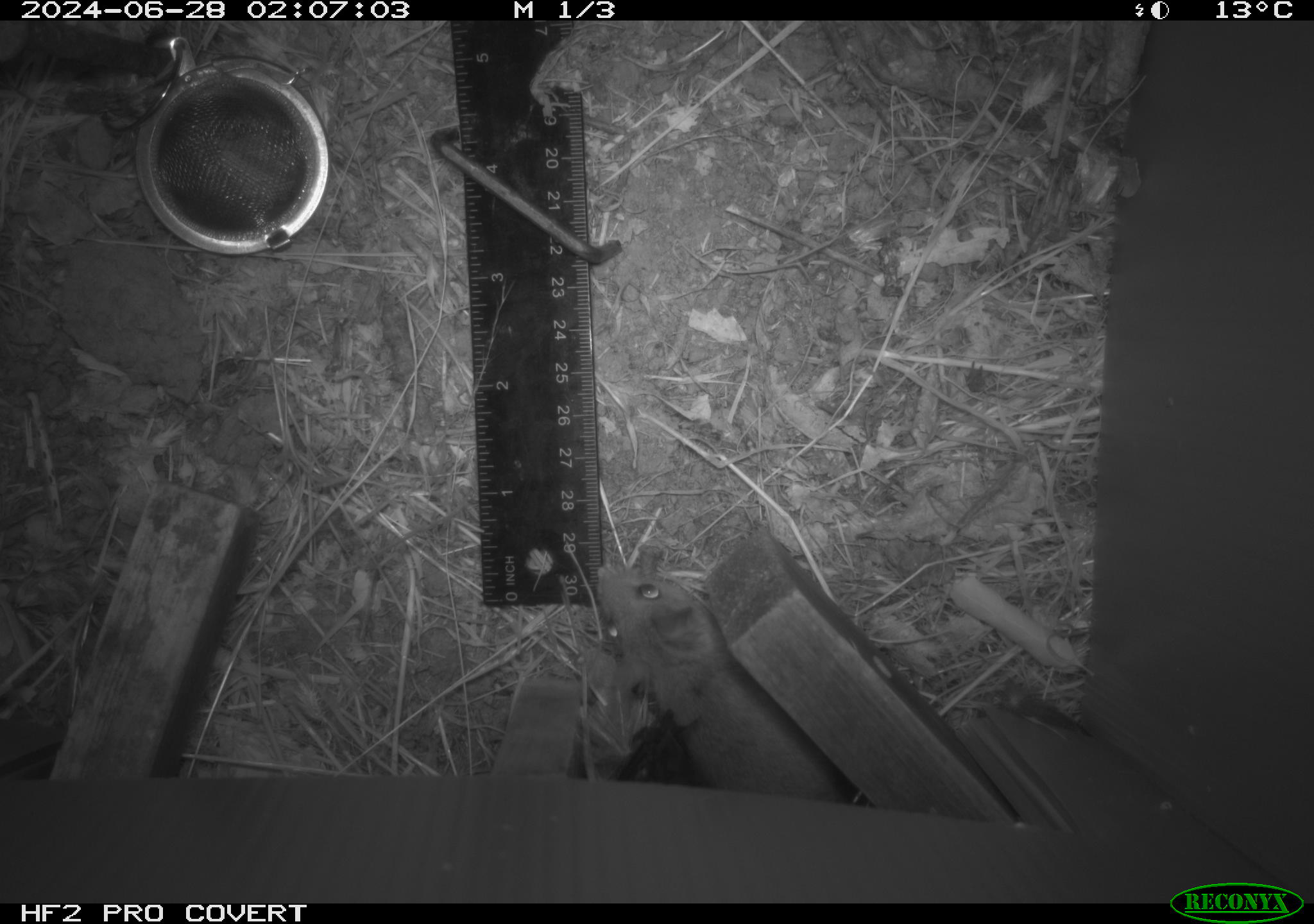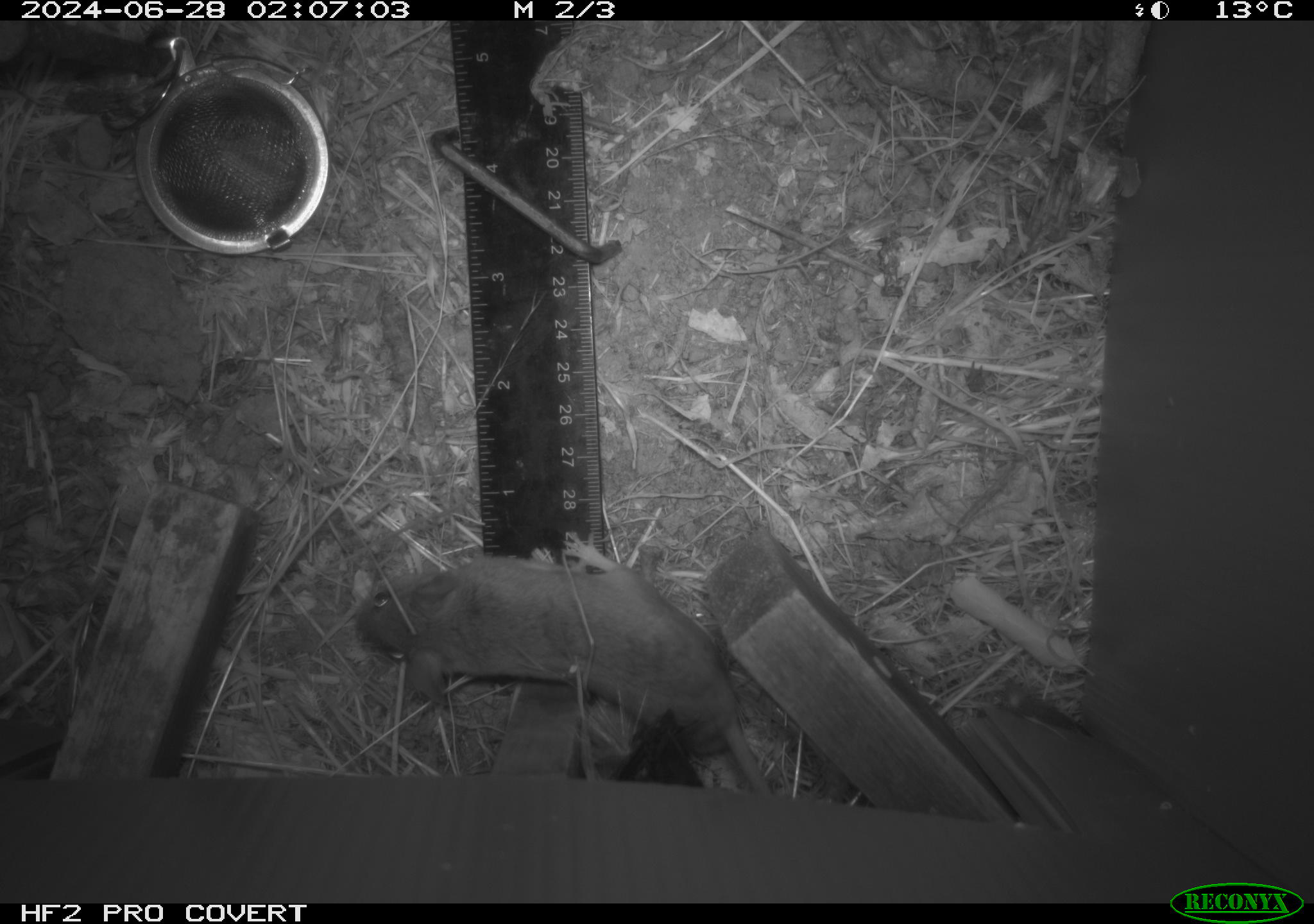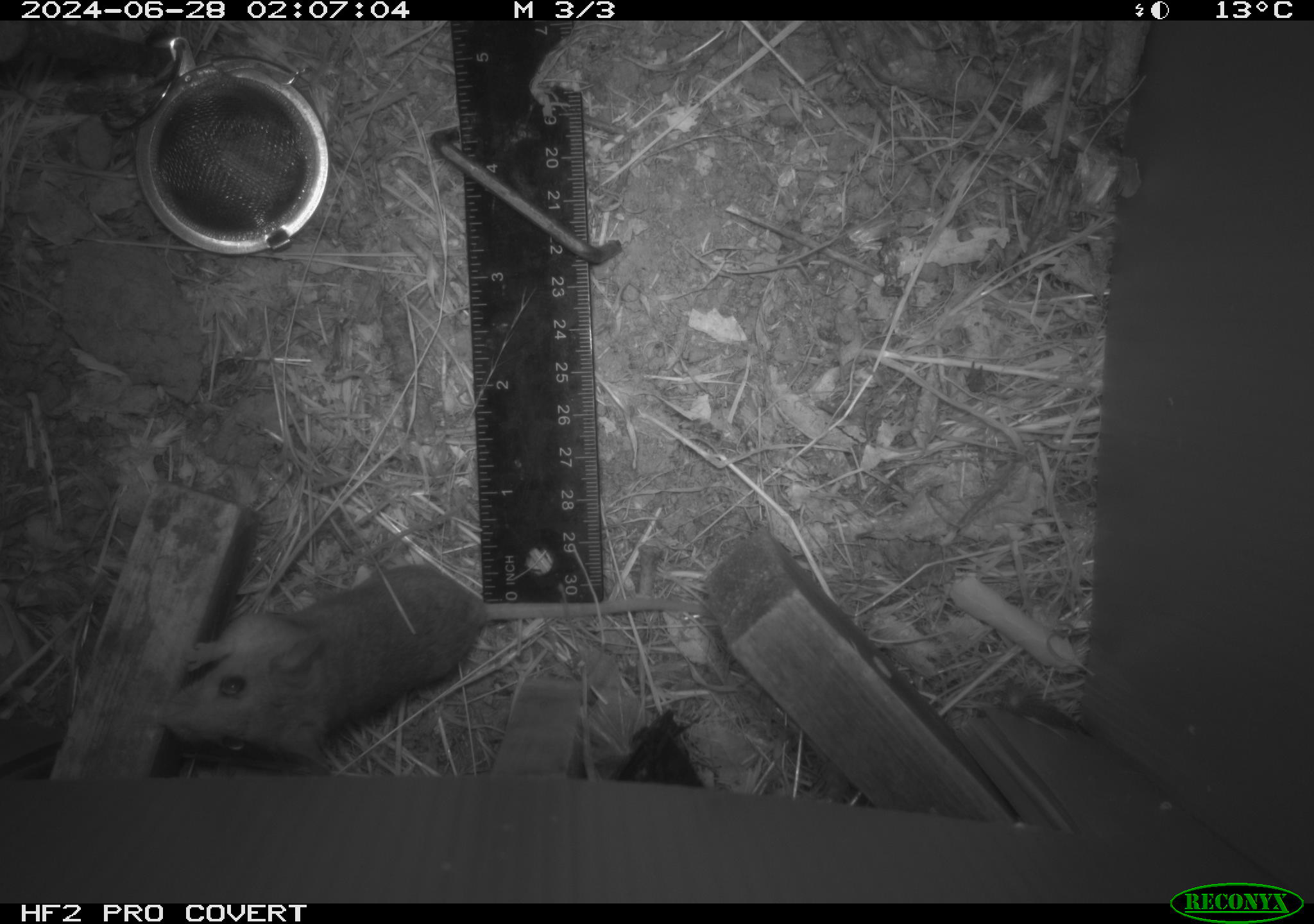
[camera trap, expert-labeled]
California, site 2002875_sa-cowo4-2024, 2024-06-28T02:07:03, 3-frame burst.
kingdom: Animalia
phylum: Chordata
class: Mammalia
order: Rodentia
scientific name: Rodentia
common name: rodent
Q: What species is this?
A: Rodent (Rodentia).